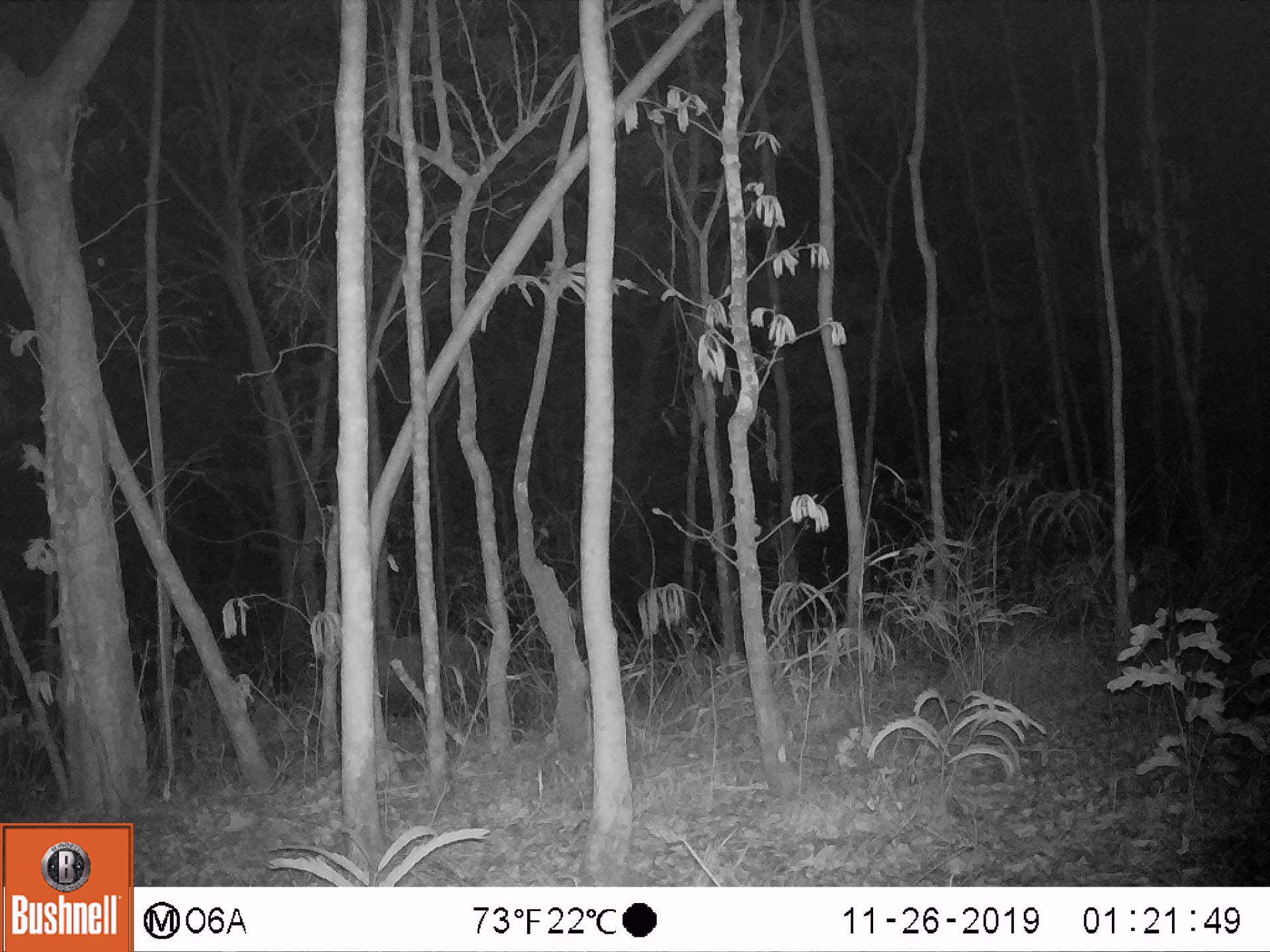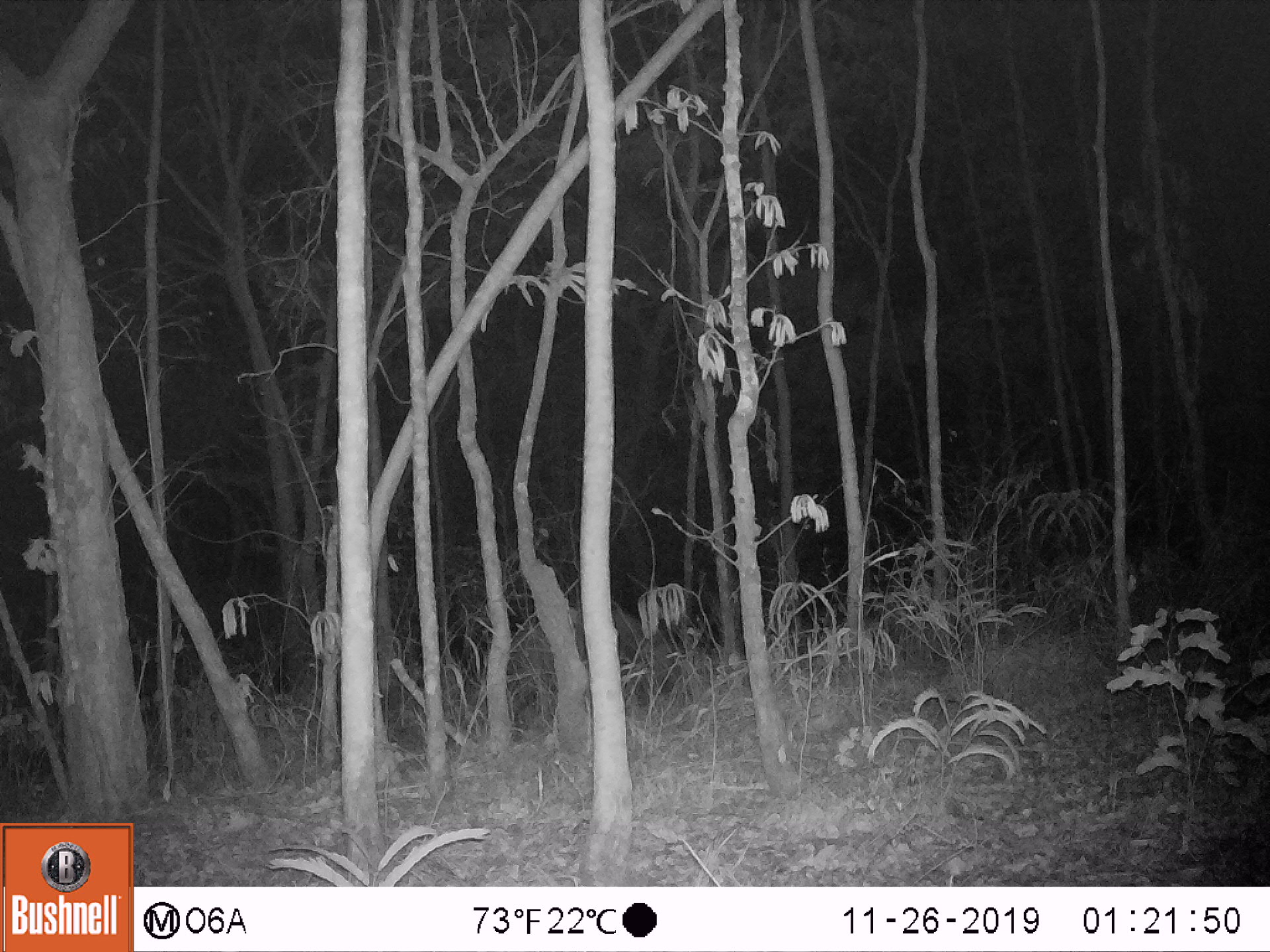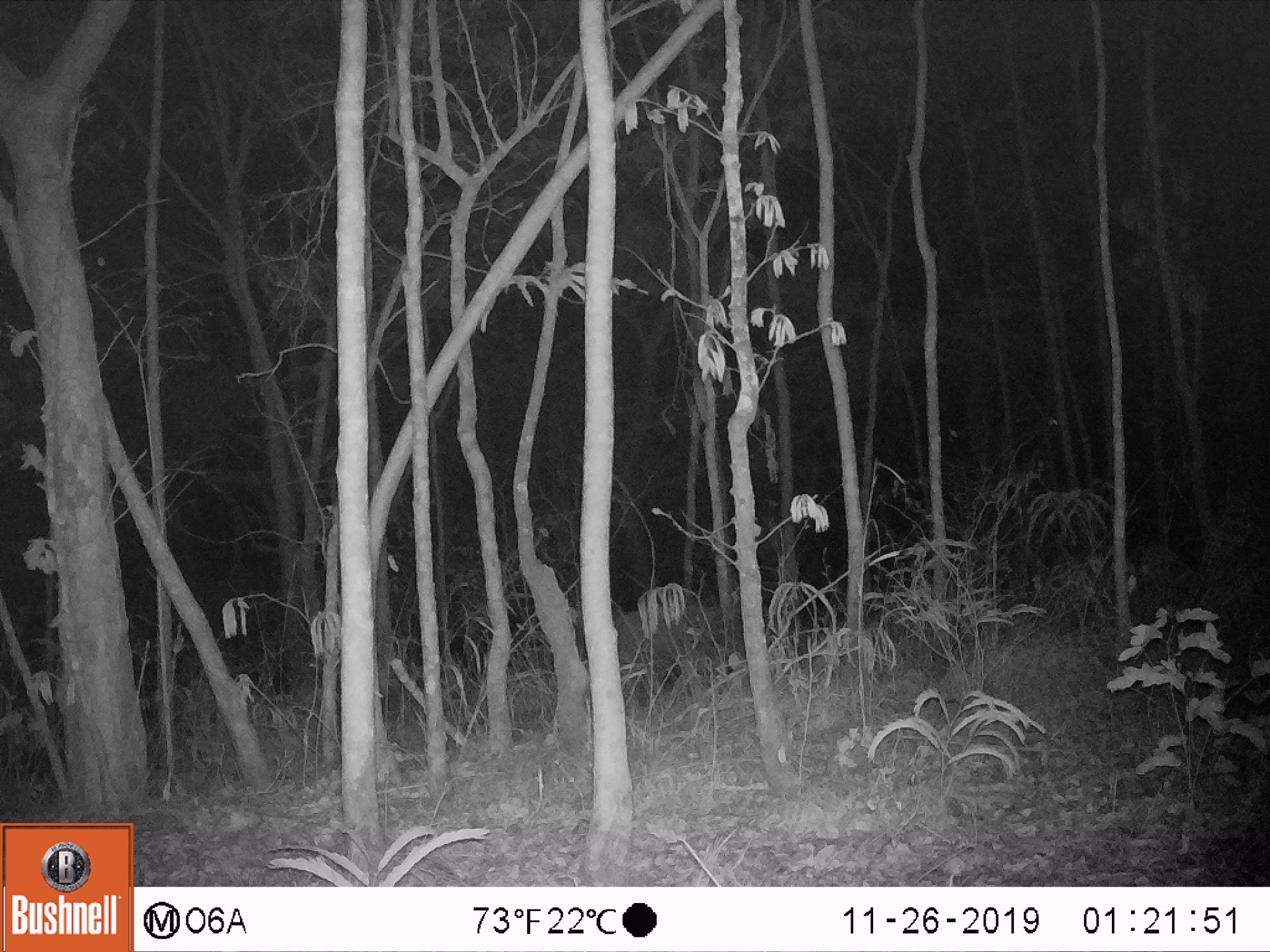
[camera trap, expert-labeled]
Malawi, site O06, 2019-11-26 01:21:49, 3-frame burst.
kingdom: Animalia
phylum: Chordata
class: Mammalia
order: Artiodactyla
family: Suidae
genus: Potamochoerus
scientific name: Potamochoerus larvatus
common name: bushpig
Bushpig (Potamochoerus larvatus), count 1.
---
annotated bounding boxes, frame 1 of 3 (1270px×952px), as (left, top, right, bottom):
bushpig: (332, 622, 539, 729)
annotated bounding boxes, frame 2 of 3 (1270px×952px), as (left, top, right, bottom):
bushpig: (499, 597, 690, 705)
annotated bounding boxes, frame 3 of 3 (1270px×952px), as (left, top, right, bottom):
bushpig: (602, 588, 786, 697)